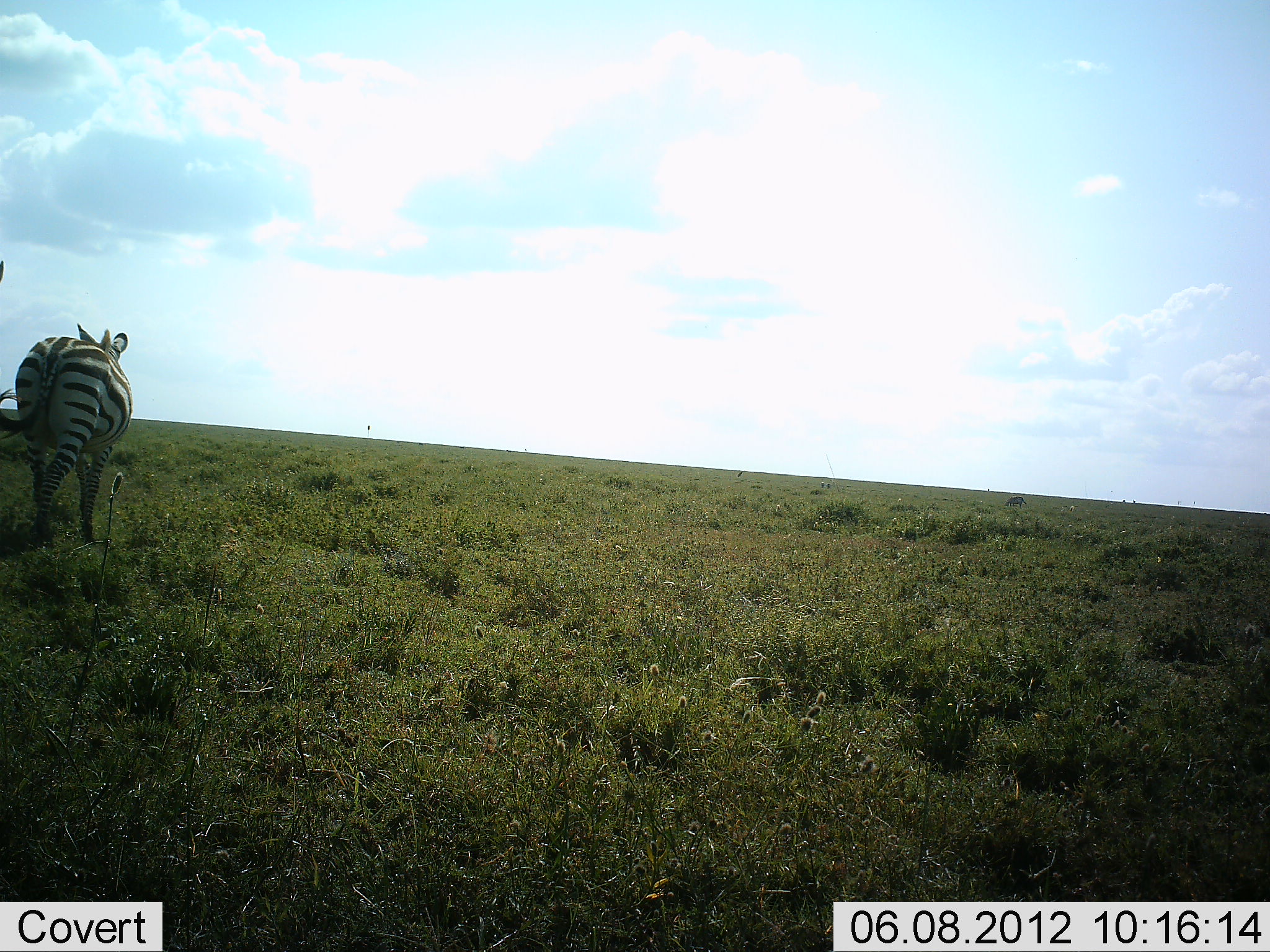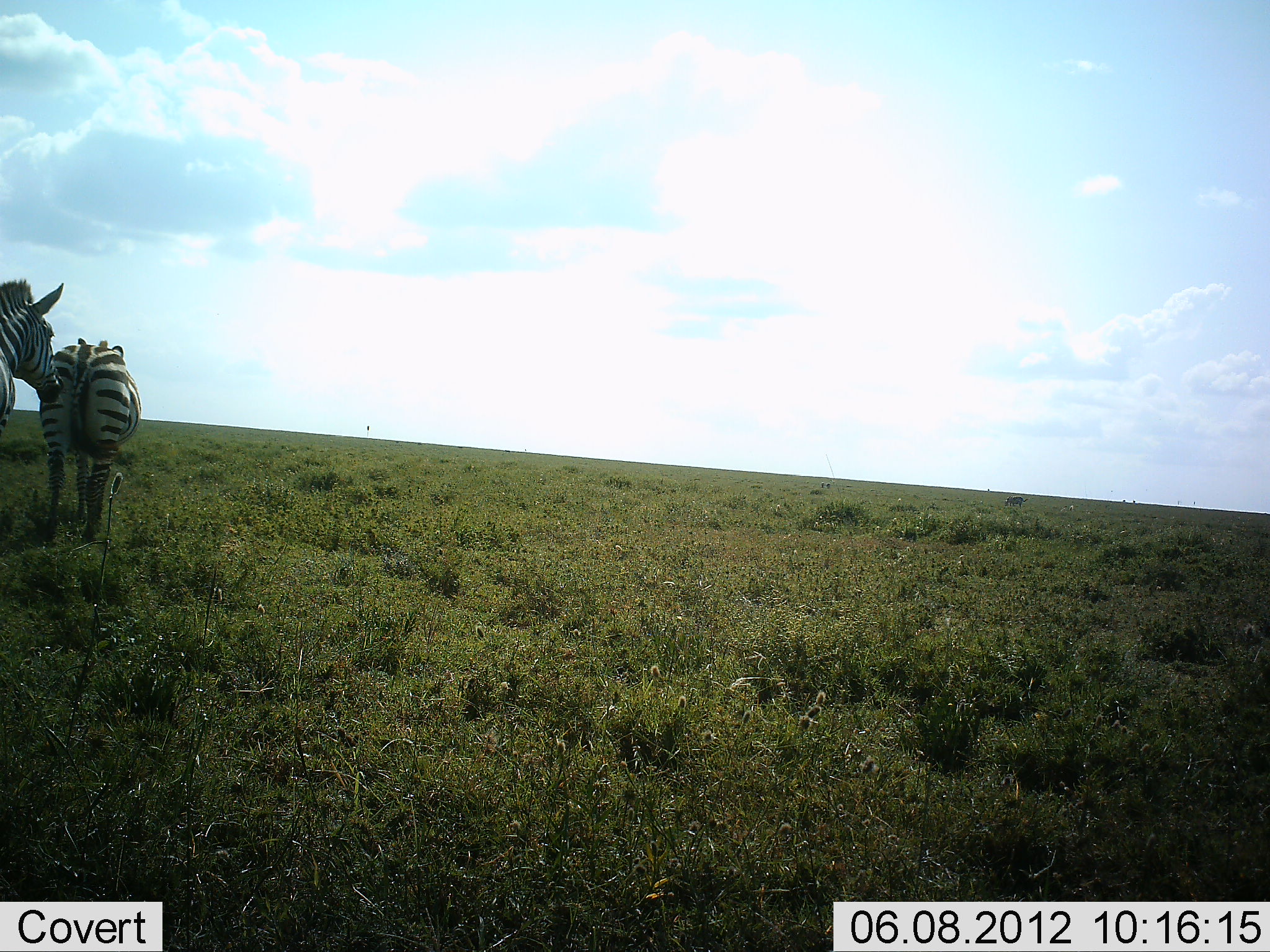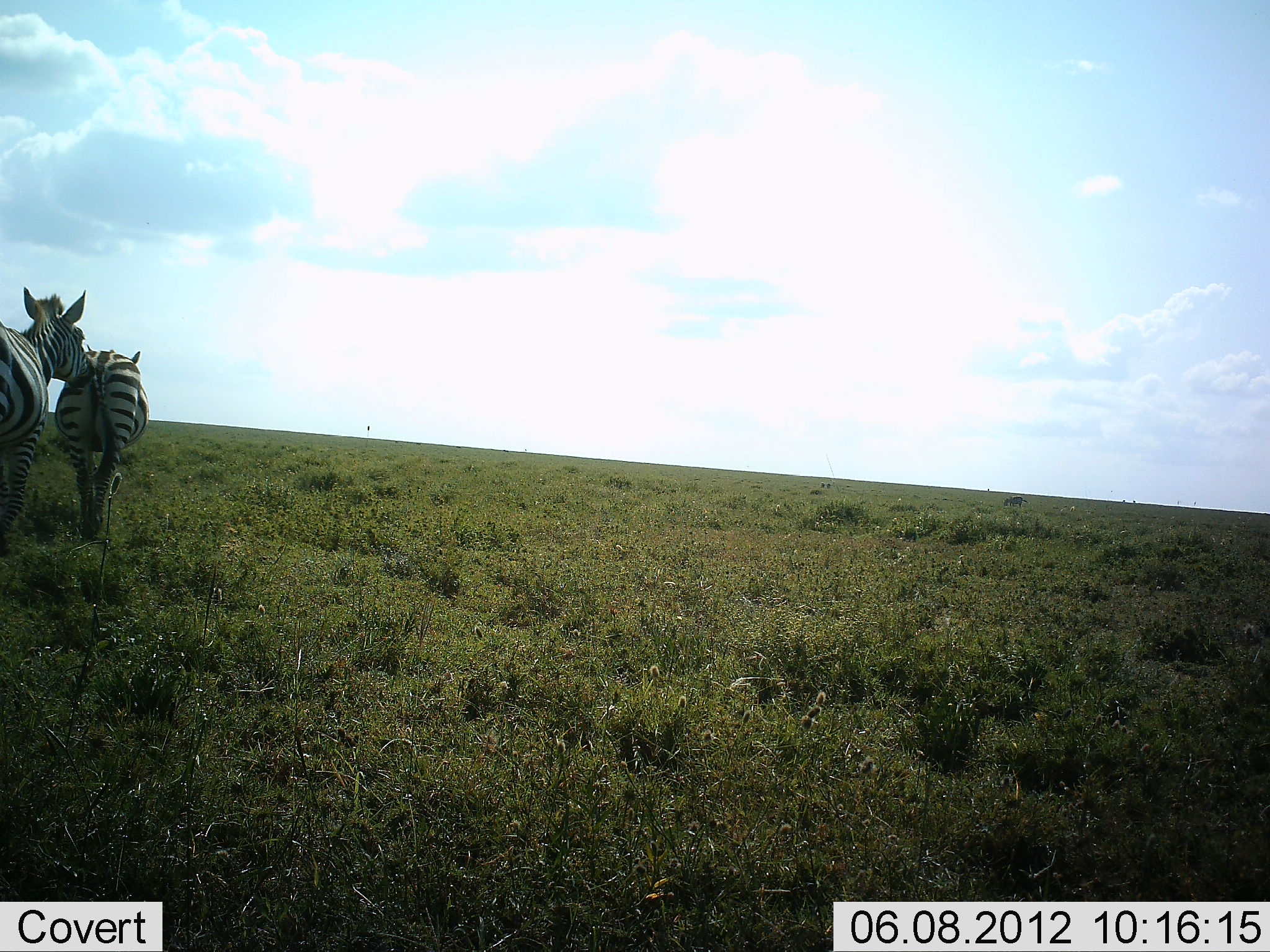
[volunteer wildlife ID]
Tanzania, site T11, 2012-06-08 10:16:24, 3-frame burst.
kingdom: Animalia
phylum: Chordata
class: Mammalia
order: Perissodactyla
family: Equidae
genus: Equus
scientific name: Equus quagga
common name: plains zebra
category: zebra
Zebra (plains zebra) (Equus quagga), count 2. Behavior (volunteer vote fractions): standing 30%, resting 0%, moving 70%, interacting 20%. Young present (vote fraction): 0%. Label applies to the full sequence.